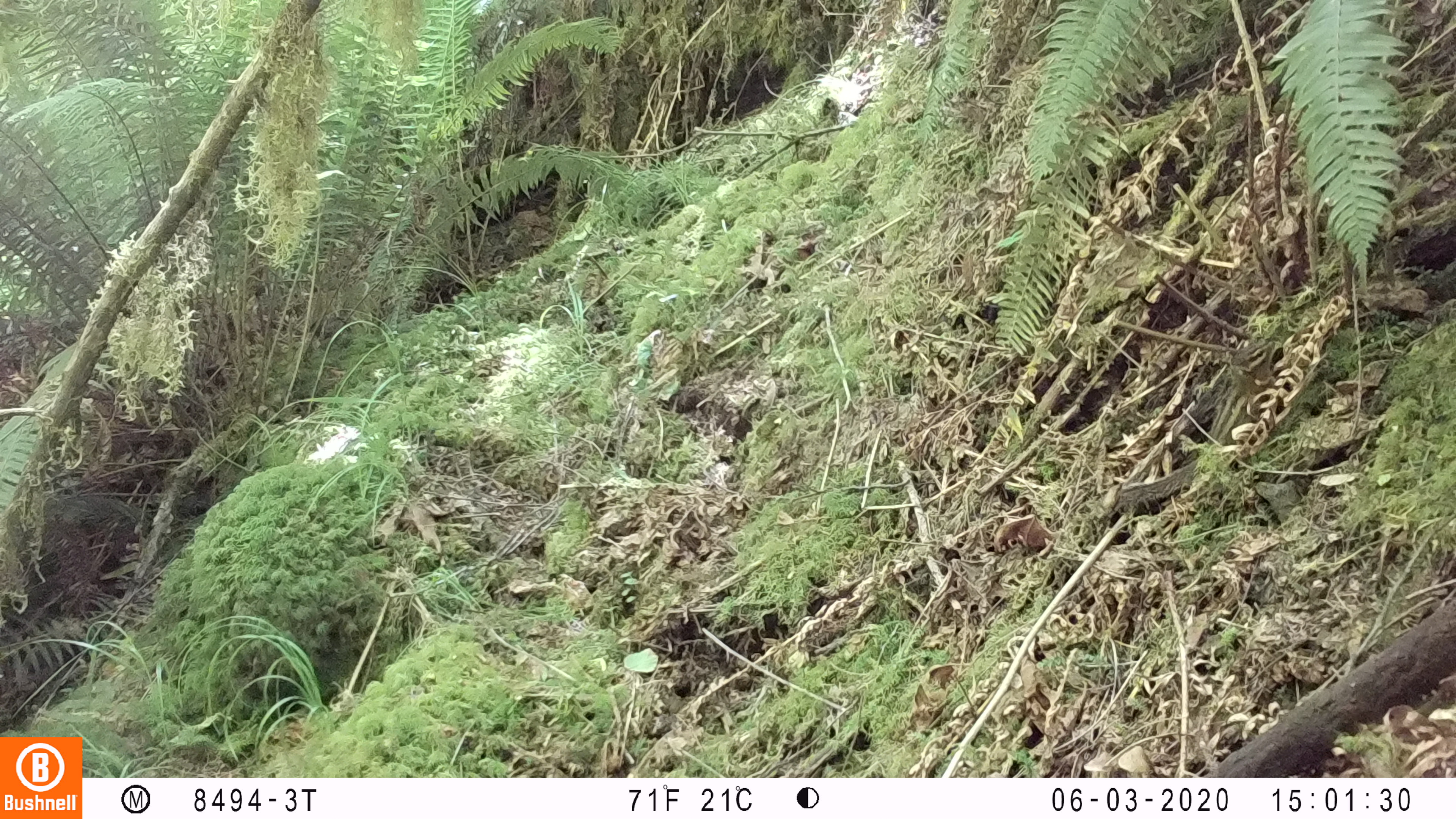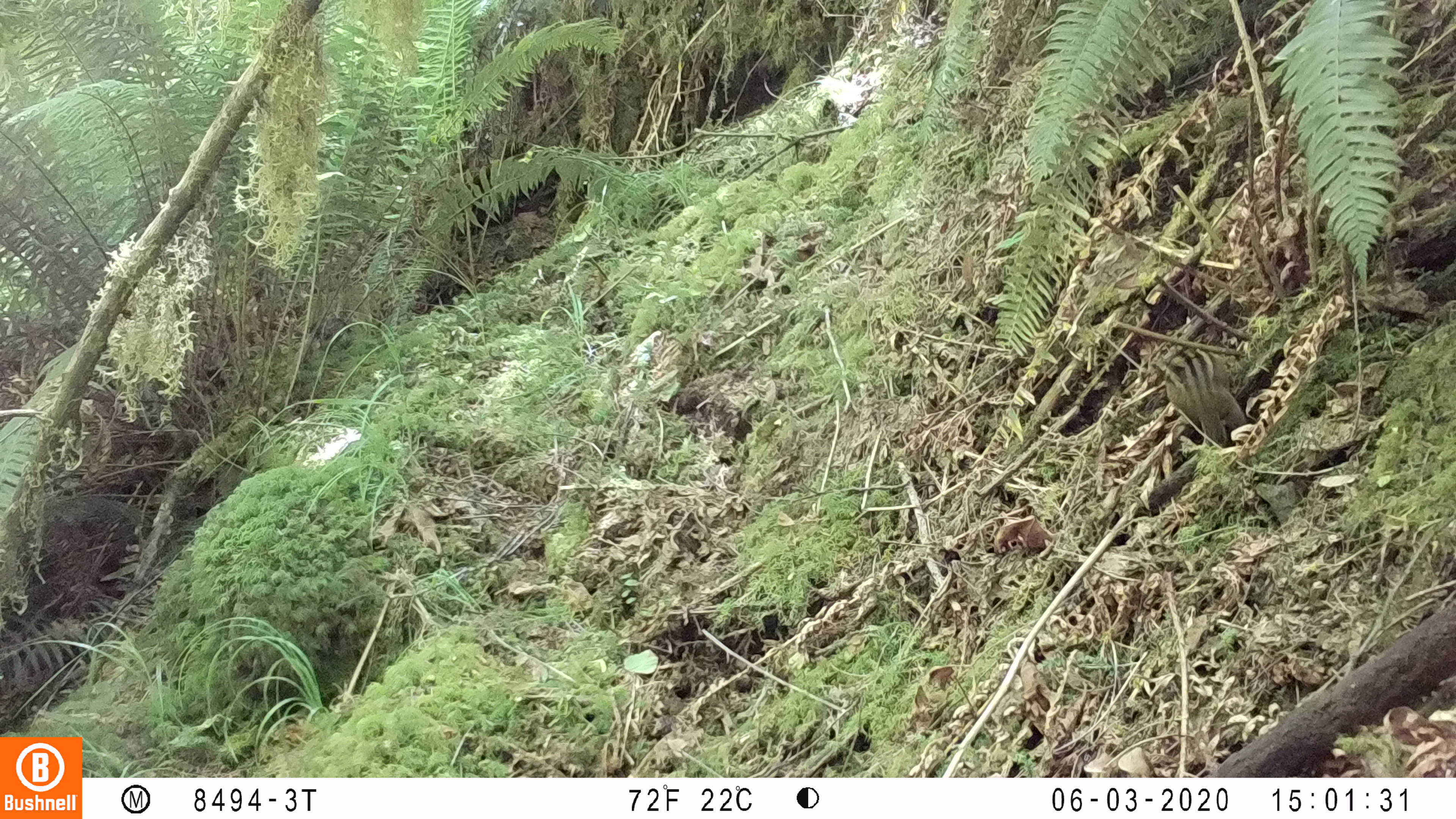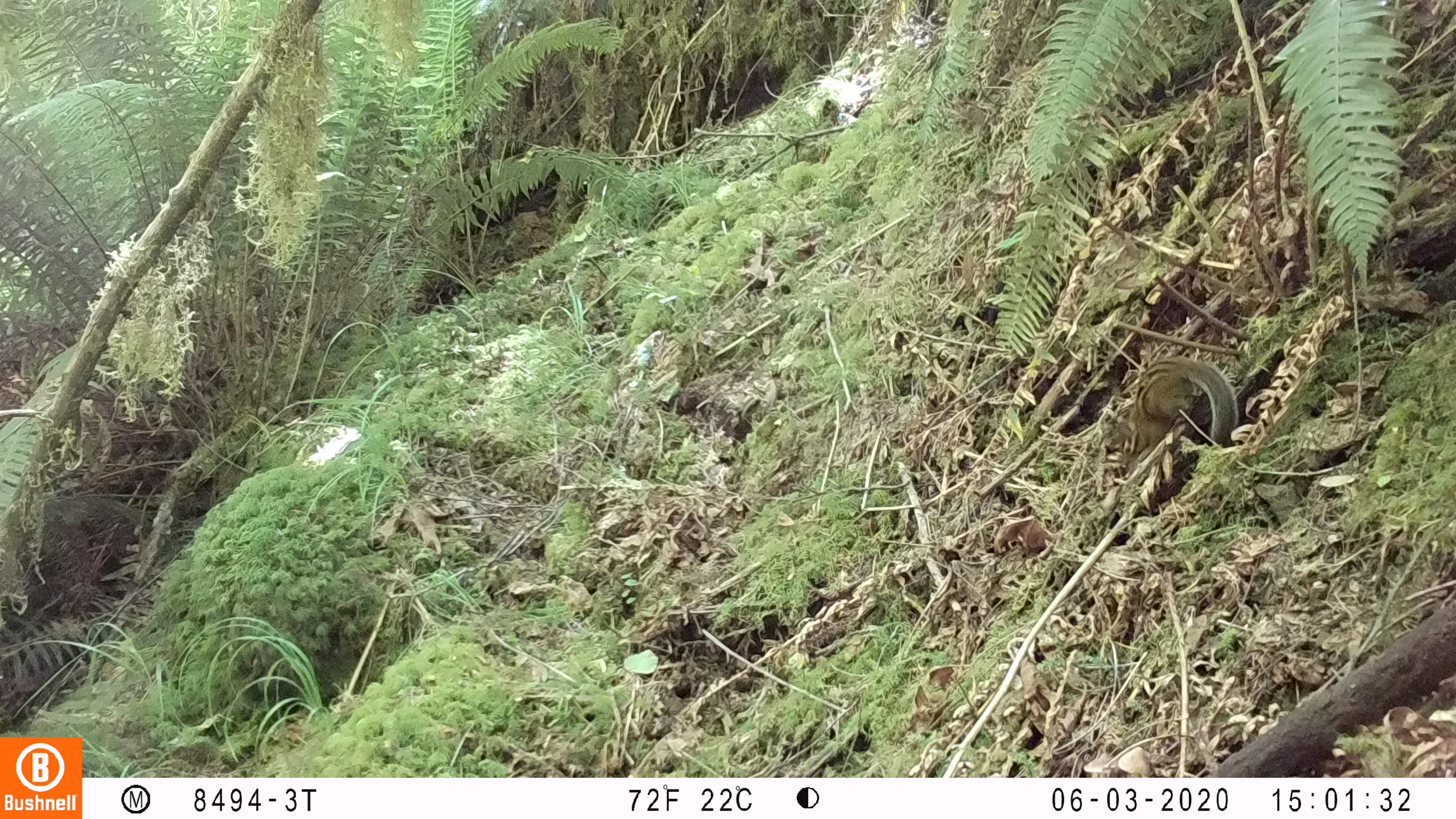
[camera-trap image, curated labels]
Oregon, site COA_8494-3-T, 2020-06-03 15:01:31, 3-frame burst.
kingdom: Animalia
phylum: Chordata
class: Mammalia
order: Rodentia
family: Sciuridae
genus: Neotamias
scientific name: Neotamias townsendii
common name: townsend's chipmunk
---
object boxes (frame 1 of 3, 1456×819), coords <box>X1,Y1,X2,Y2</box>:
townsend's chipmunk: <box>1110,335,1283,511</box>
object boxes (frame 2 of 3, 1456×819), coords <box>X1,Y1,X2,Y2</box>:
townsend's chipmunk: <box>1163,347,1249,447</box>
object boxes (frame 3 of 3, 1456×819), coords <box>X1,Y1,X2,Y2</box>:
townsend's chipmunk: <box>1117,342,1248,455</box>